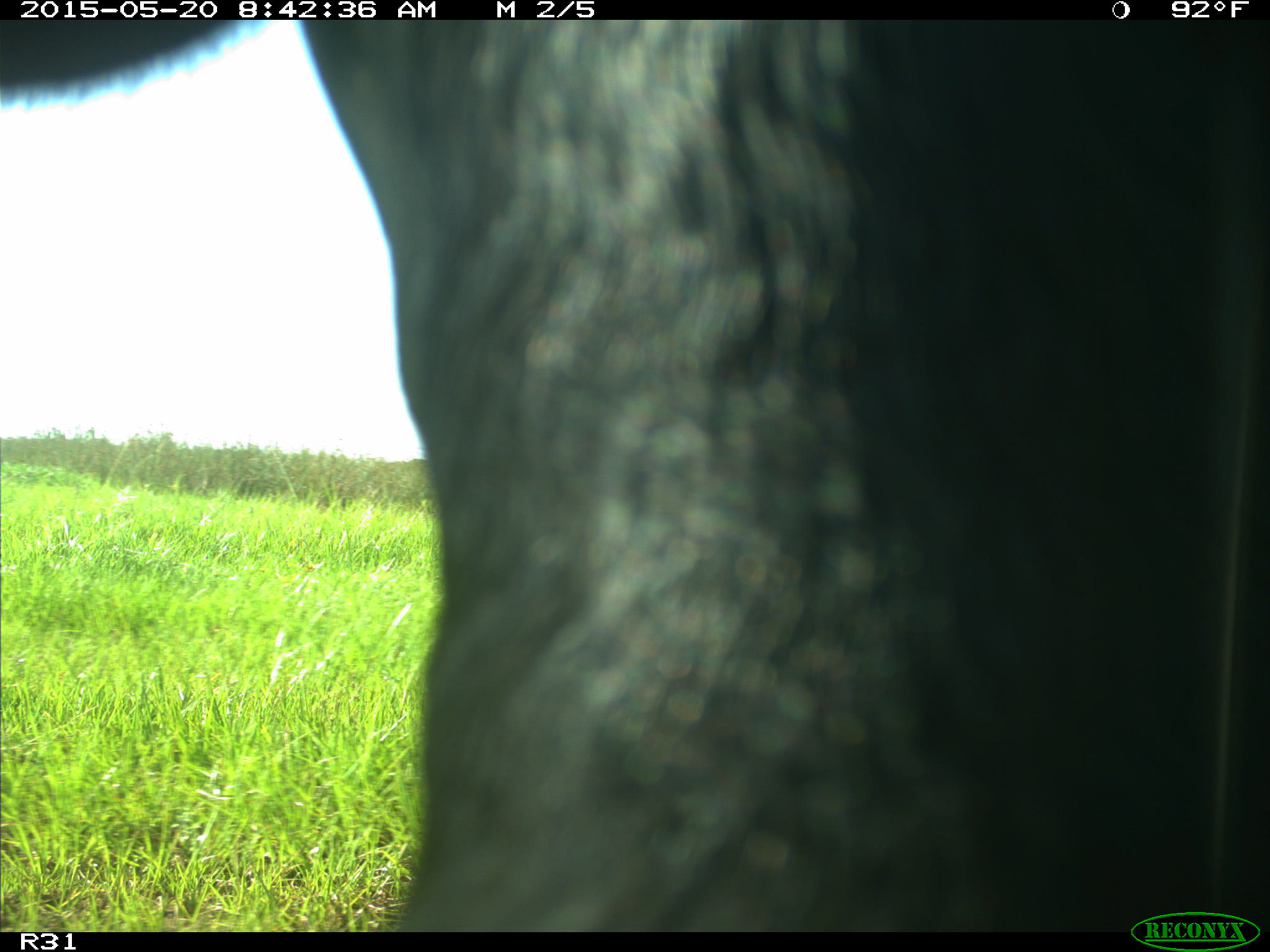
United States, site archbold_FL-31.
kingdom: Animalia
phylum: Chordata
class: Mammalia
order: Artiodactyla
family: Bovidae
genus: Bos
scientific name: Bos taurus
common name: domestic cow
Bos taurus (domestic cow).